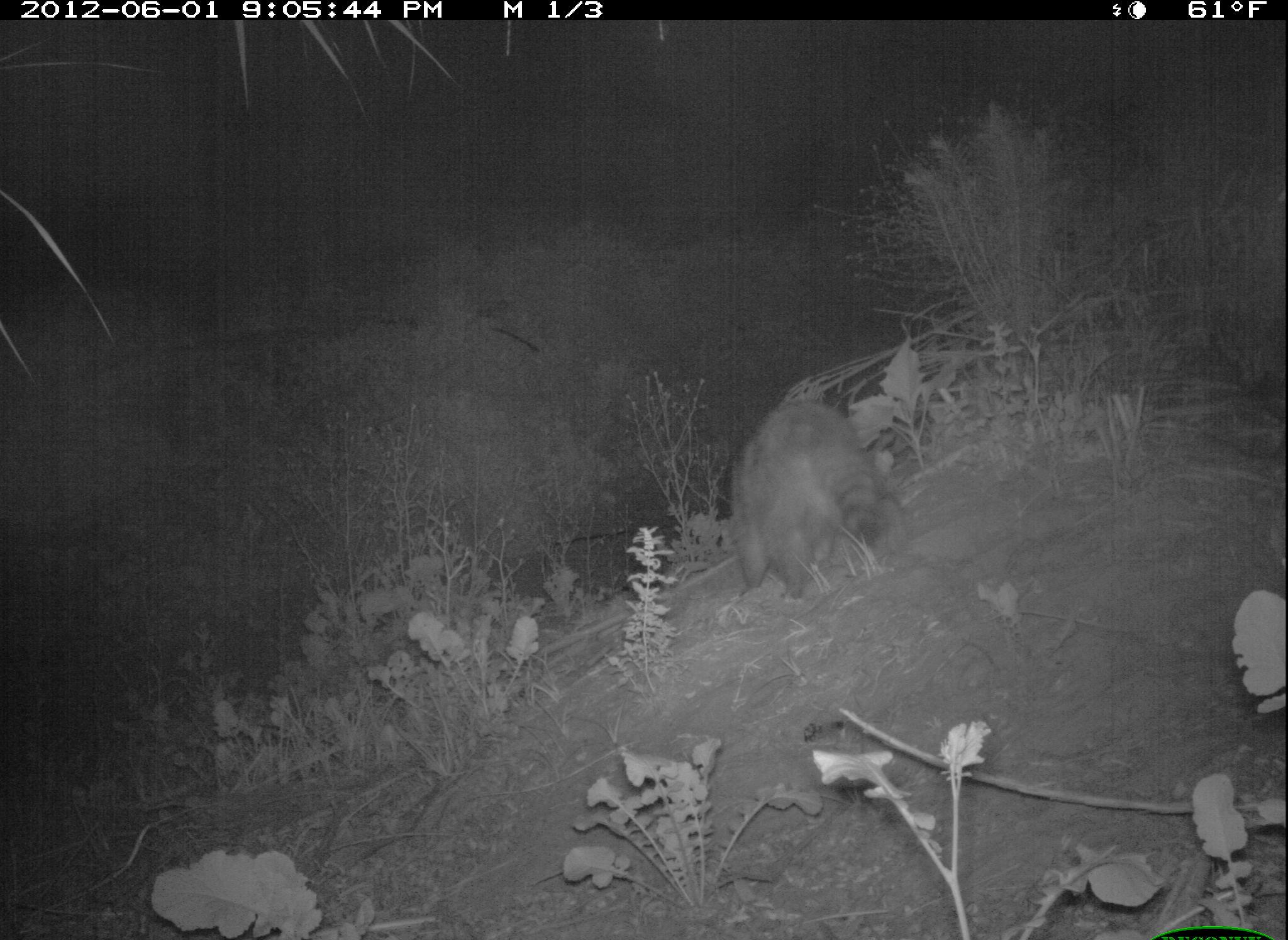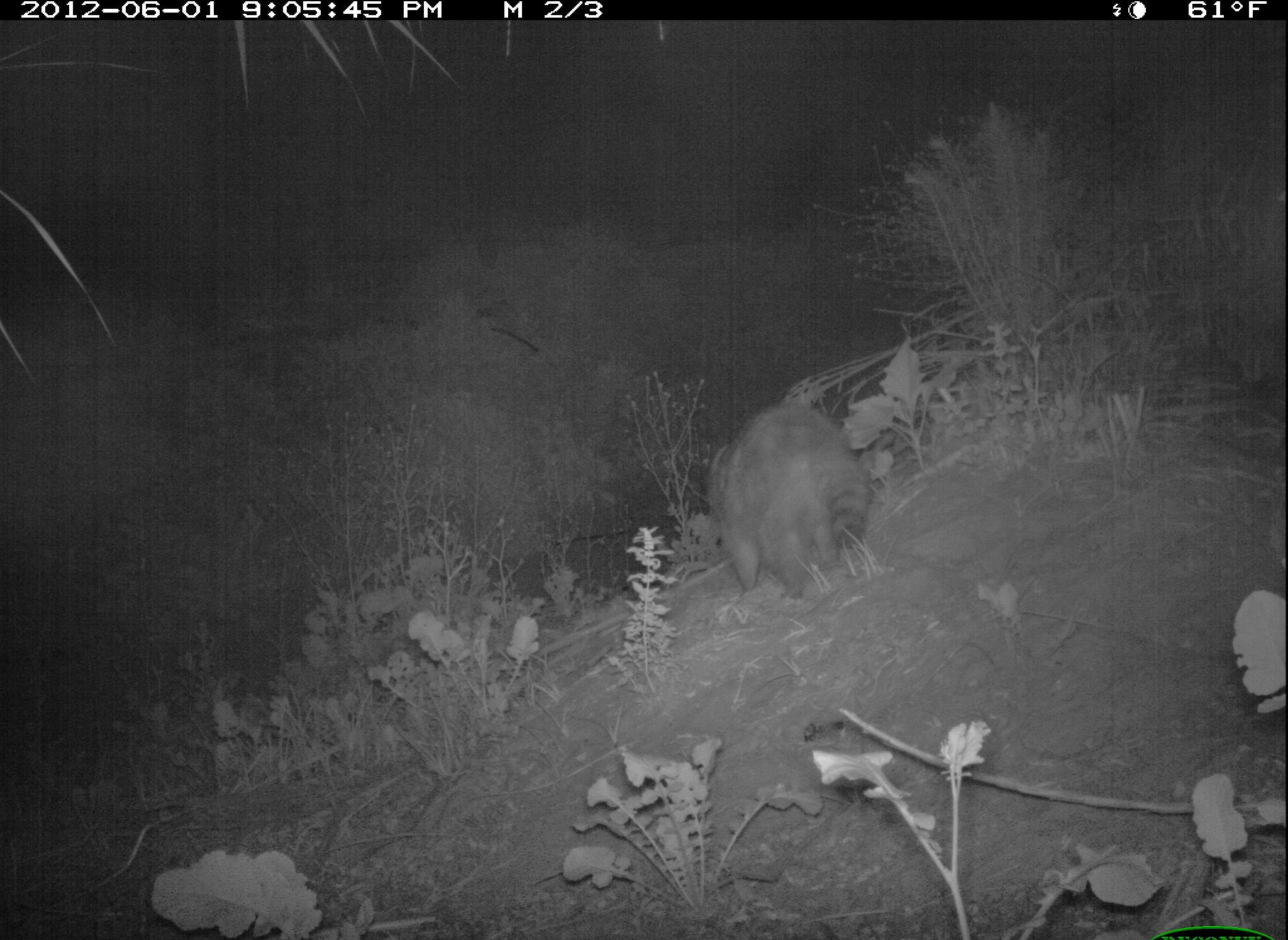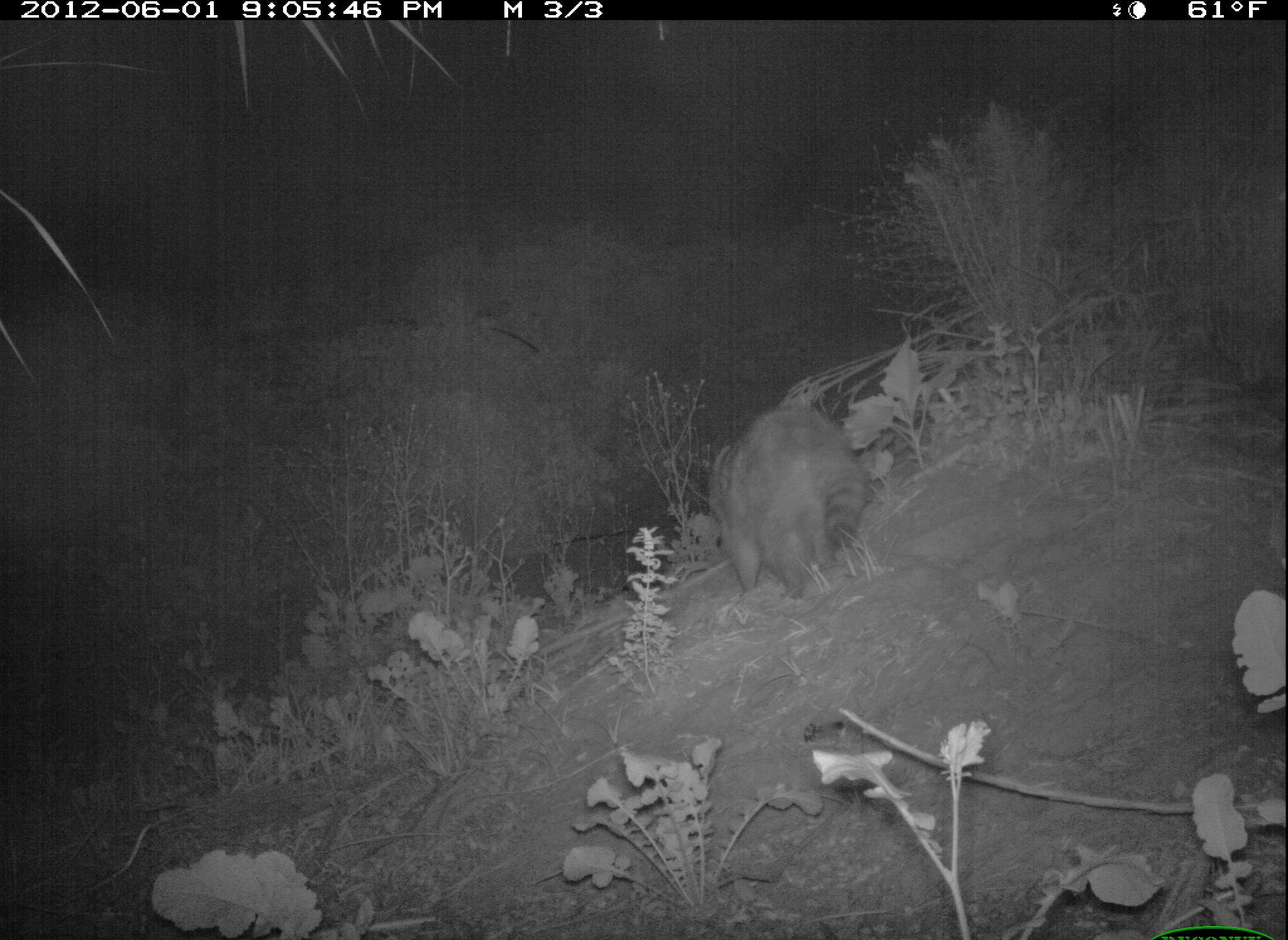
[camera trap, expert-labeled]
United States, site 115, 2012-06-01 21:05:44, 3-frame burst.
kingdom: Animalia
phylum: Chordata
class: Mammalia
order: Carnivora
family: Procyonidae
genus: Procyon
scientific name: Procyon lotor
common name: raccoon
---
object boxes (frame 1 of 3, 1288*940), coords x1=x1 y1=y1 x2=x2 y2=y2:
raccoon: x1=721 y1=395 x2=894 y2=601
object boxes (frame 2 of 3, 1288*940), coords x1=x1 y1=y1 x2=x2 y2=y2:
raccoon: x1=697 y1=393 x2=886 y2=615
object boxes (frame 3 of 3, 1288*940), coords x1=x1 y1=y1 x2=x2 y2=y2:
raccoon: x1=679 y1=393 x2=884 y2=599